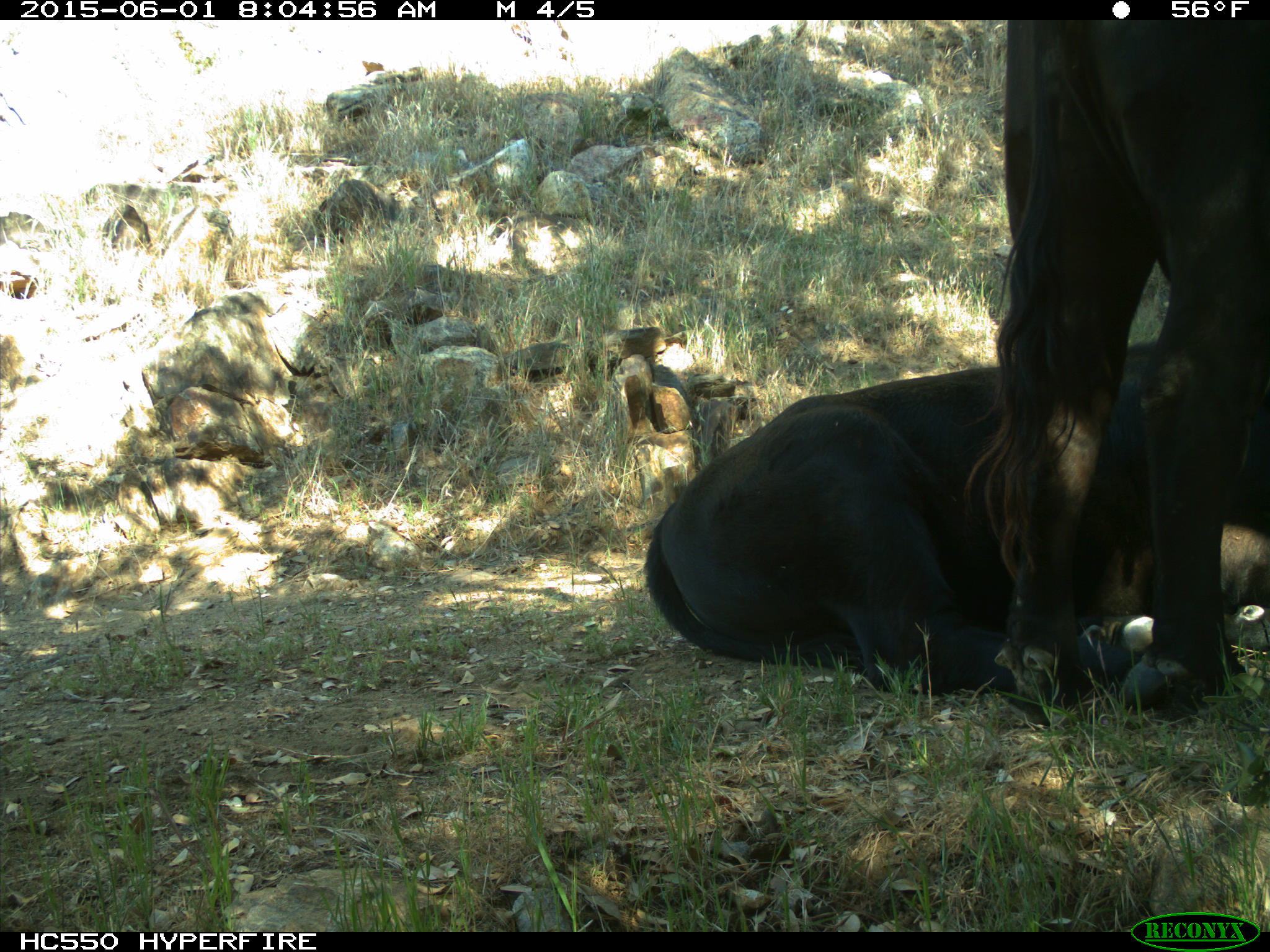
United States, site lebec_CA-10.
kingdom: Animalia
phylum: Chordata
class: Mammalia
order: Artiodactyla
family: Bovidae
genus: Bos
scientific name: Bos taurus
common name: domestic cow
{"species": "Bos taurus (domestic cow)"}